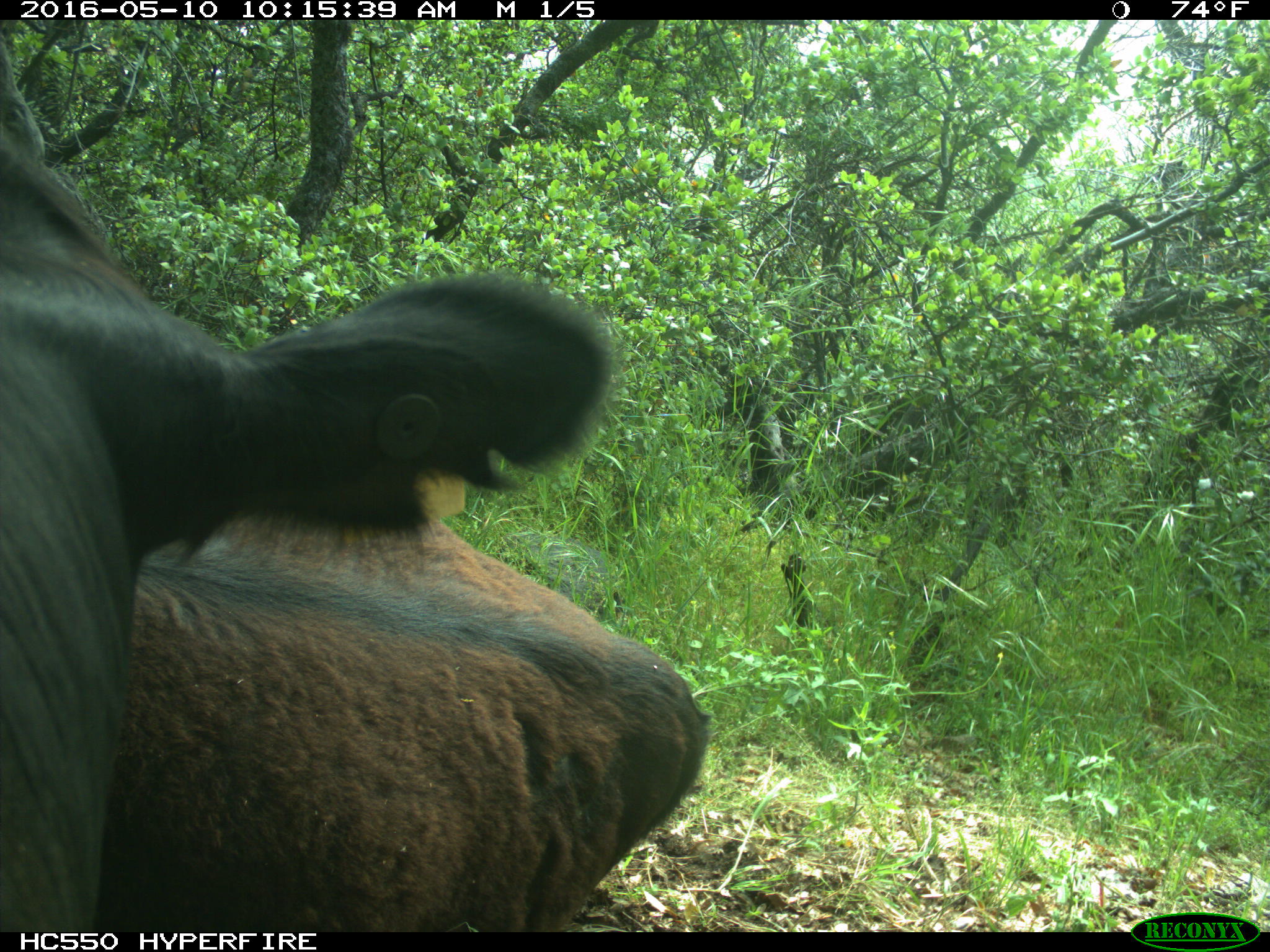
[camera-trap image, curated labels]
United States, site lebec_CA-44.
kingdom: Animalia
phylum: Chordata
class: Mammalia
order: Artiodactyla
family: Bovidae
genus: Bos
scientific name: Bos taurus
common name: domestic cow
Bos taurus (domestic cow).